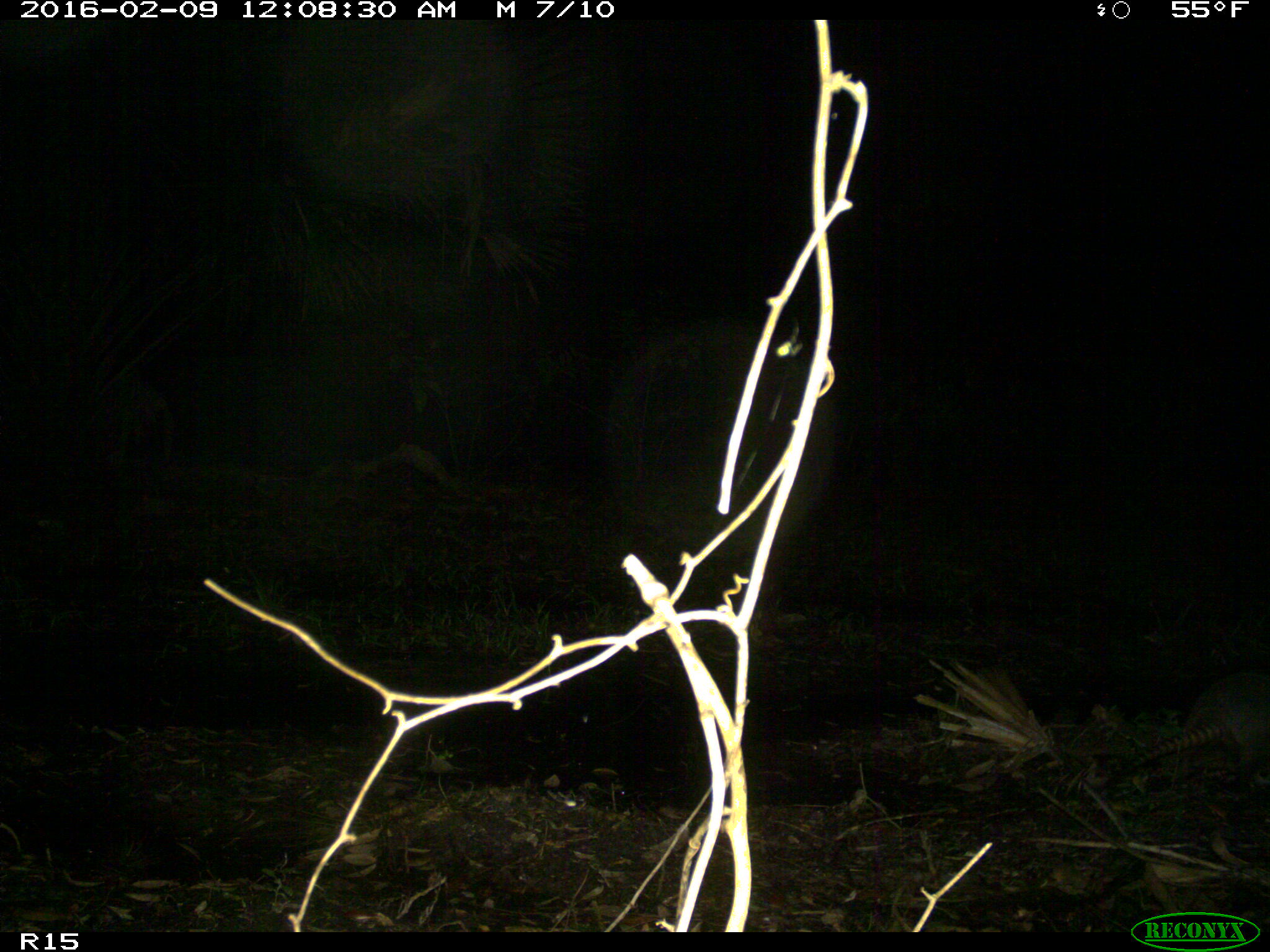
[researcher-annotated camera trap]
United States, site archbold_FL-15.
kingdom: Animalia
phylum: Chordata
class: Mammalia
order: Cingulata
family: Dasypodidae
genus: Dasypus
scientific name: Dasypus novemcinctus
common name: nine-banded armadillo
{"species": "Dasypus novemcinctus (nine-banded armadillo)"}